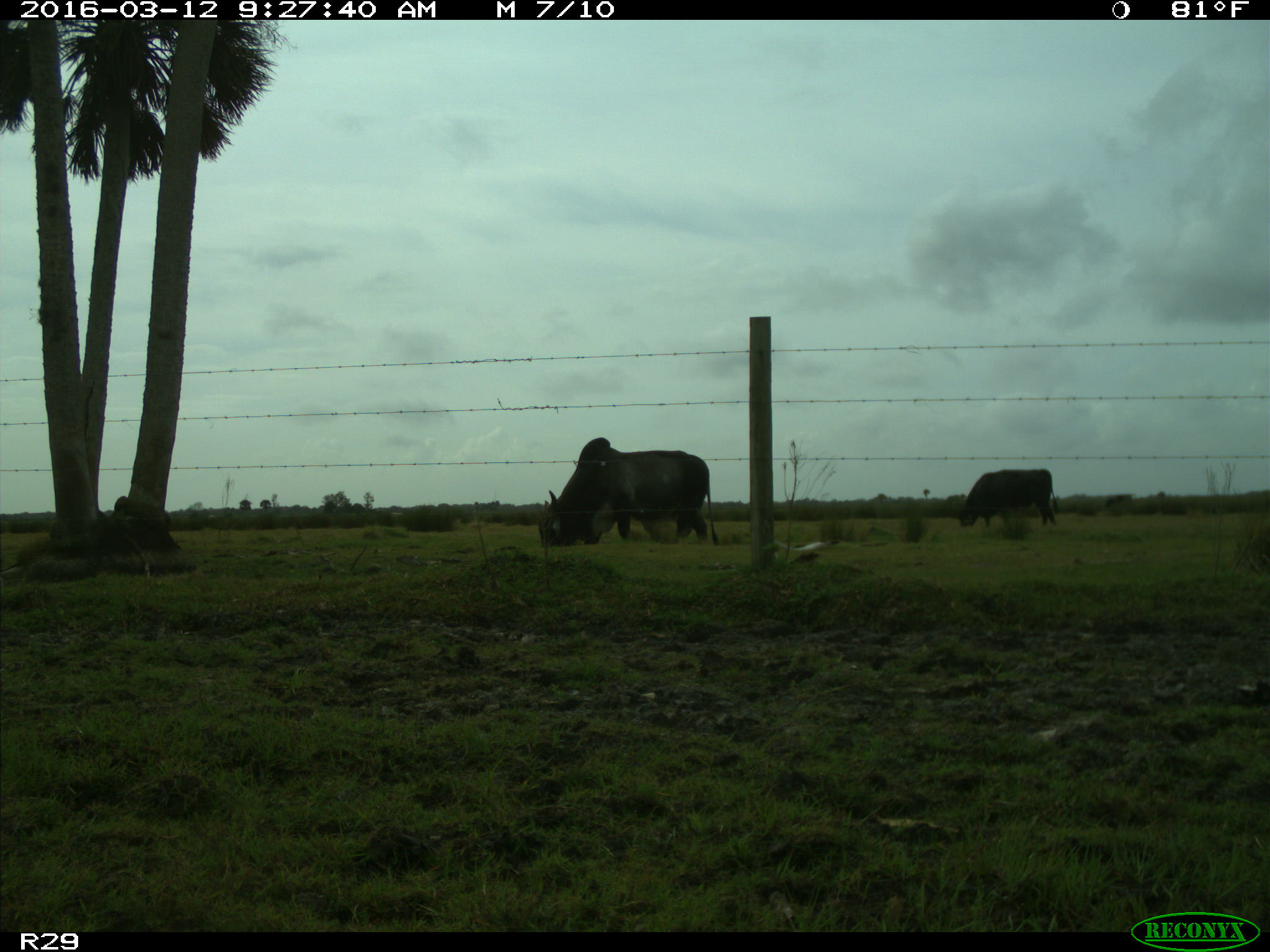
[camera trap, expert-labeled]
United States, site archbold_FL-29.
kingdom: Animalia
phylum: Chordata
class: Mammalia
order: Artiodactyla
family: Bovidae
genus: Bos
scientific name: Bos taurus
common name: domestic cow